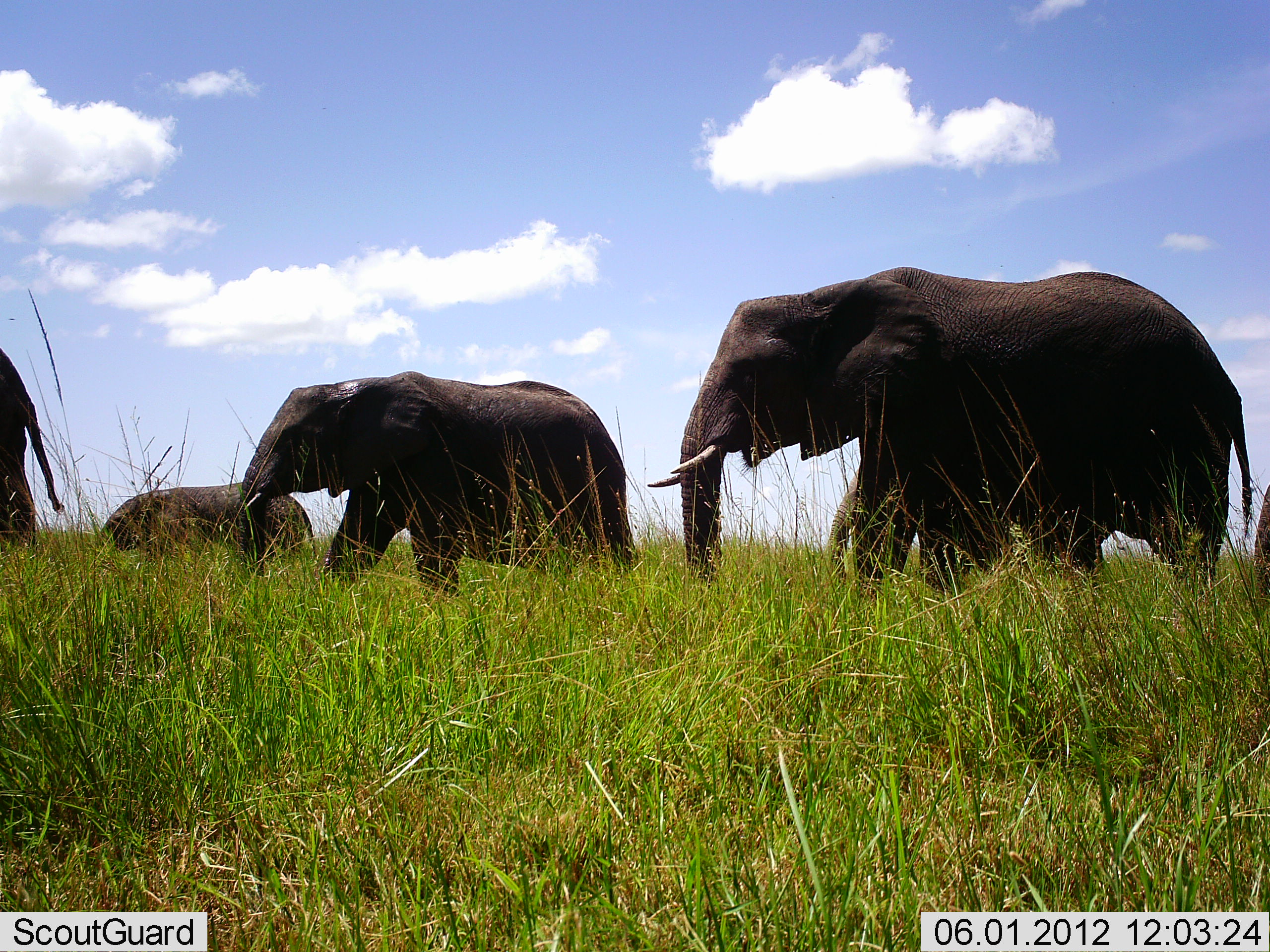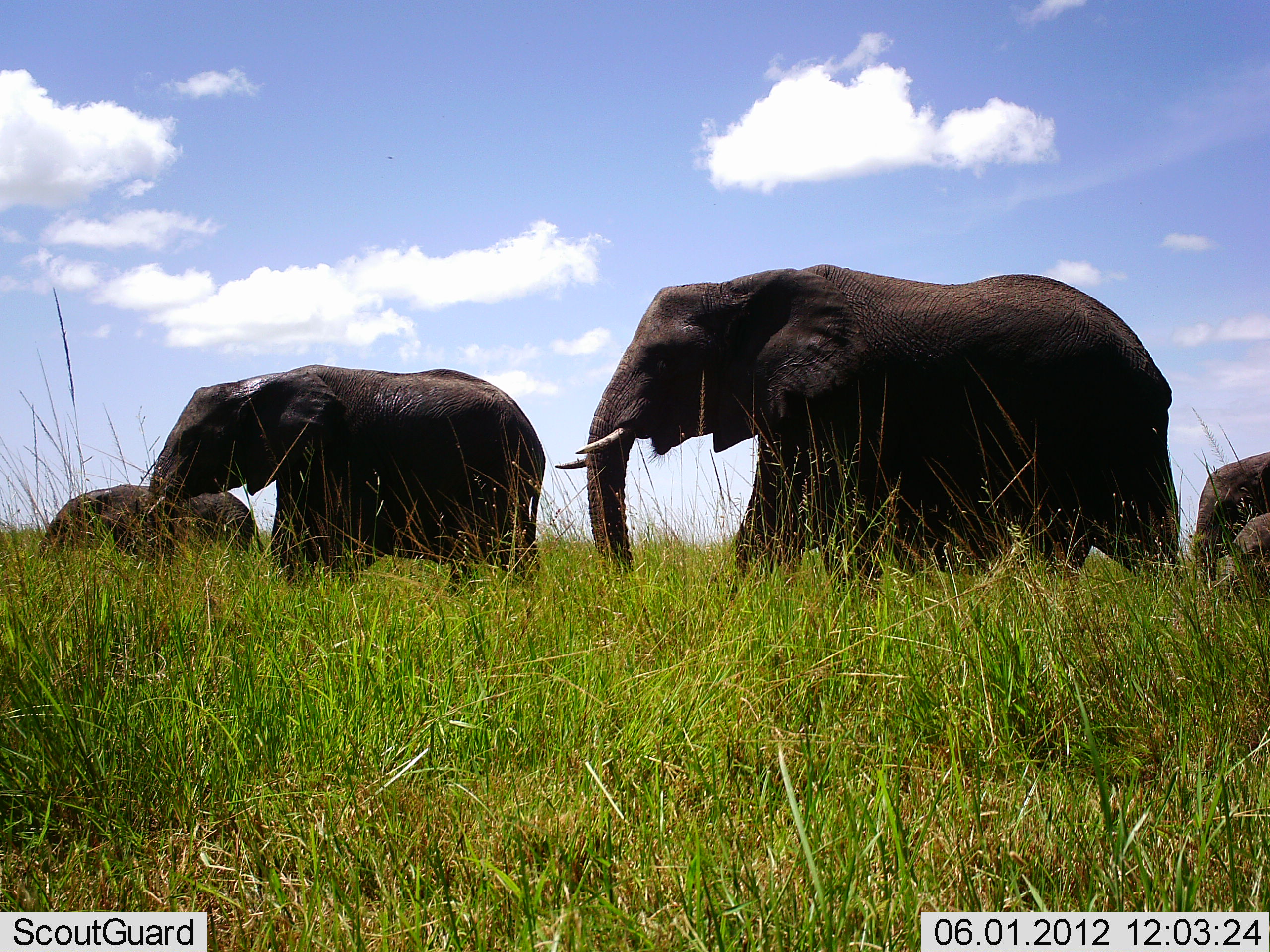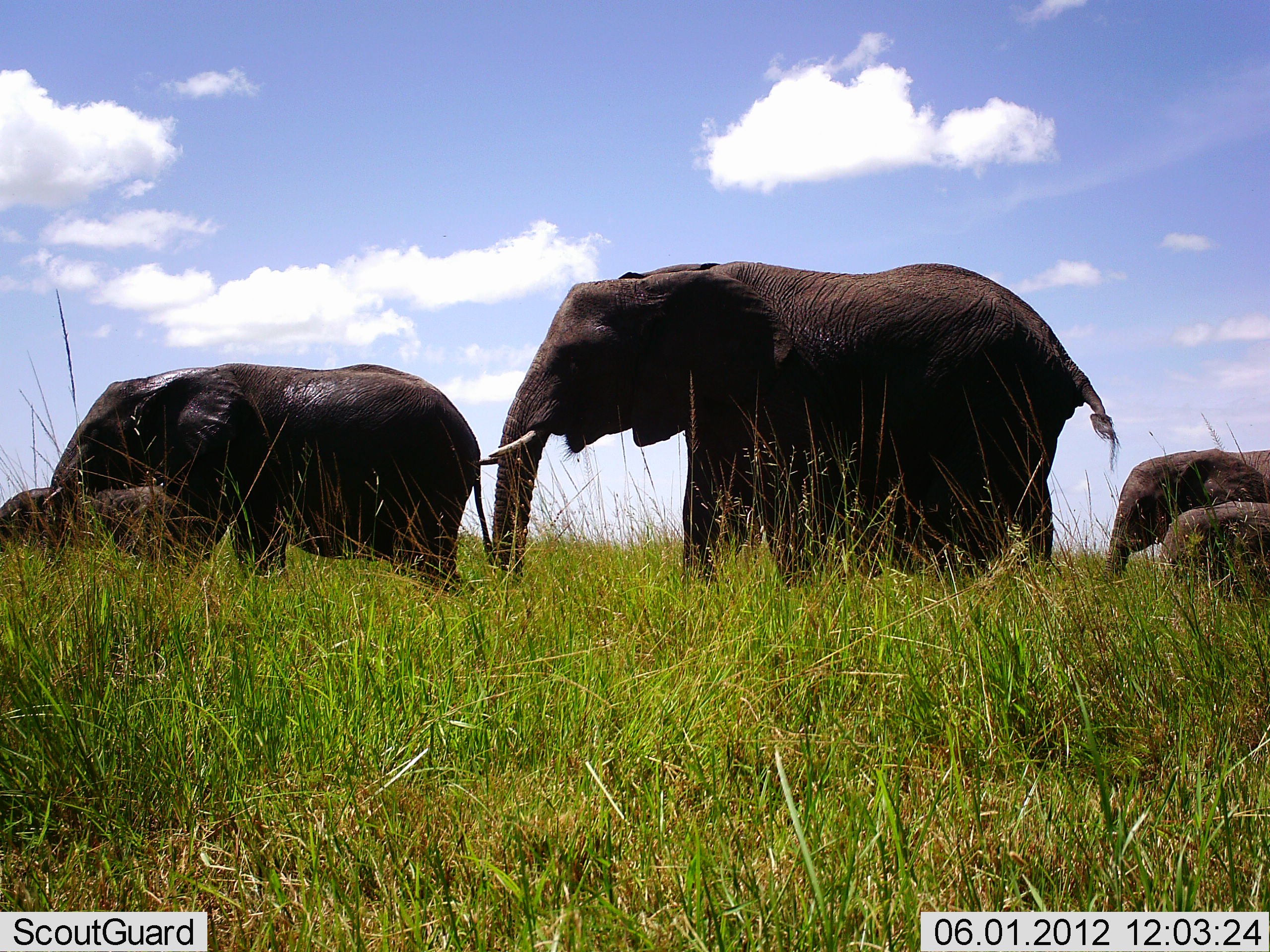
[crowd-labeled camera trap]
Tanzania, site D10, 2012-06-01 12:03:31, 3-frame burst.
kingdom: Animalia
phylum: Chordata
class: Mammalia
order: Proboscidea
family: Elephantidae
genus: Loxodonta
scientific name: Loxodonta africana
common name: african bush elephant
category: elephant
Elephant (african bush elephant) (Loxodonta africana), count 6. Behavior (volunteer vote fractions): standing 0%, resting 0%, moving 100%, interacting 0%. Young present (vote fraction): 90%. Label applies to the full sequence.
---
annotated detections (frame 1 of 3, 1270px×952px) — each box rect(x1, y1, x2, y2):
animal: rect(649, 265, 1262, 586); rect(232, 368, 642, 601); rect(87, 479, 320, 595); rect(0, 343, 69, 546); rect(1252, 482, 1270, 601)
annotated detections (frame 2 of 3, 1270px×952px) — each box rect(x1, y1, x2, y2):
animal: rect(545, 261, 1186, 590); rect(145, 360, 547, 590); rect(31, 476, 267, 578); rect(1192, 447, 1270, 605)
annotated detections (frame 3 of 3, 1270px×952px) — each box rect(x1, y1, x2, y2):
animal: rect(478, 264, 1123, 576); rect(37, 363, 497, 597); rect(1102, 447, 1270, 597); rect(0, 480, 199, 577); rect(1162, 499, 1270, 603)